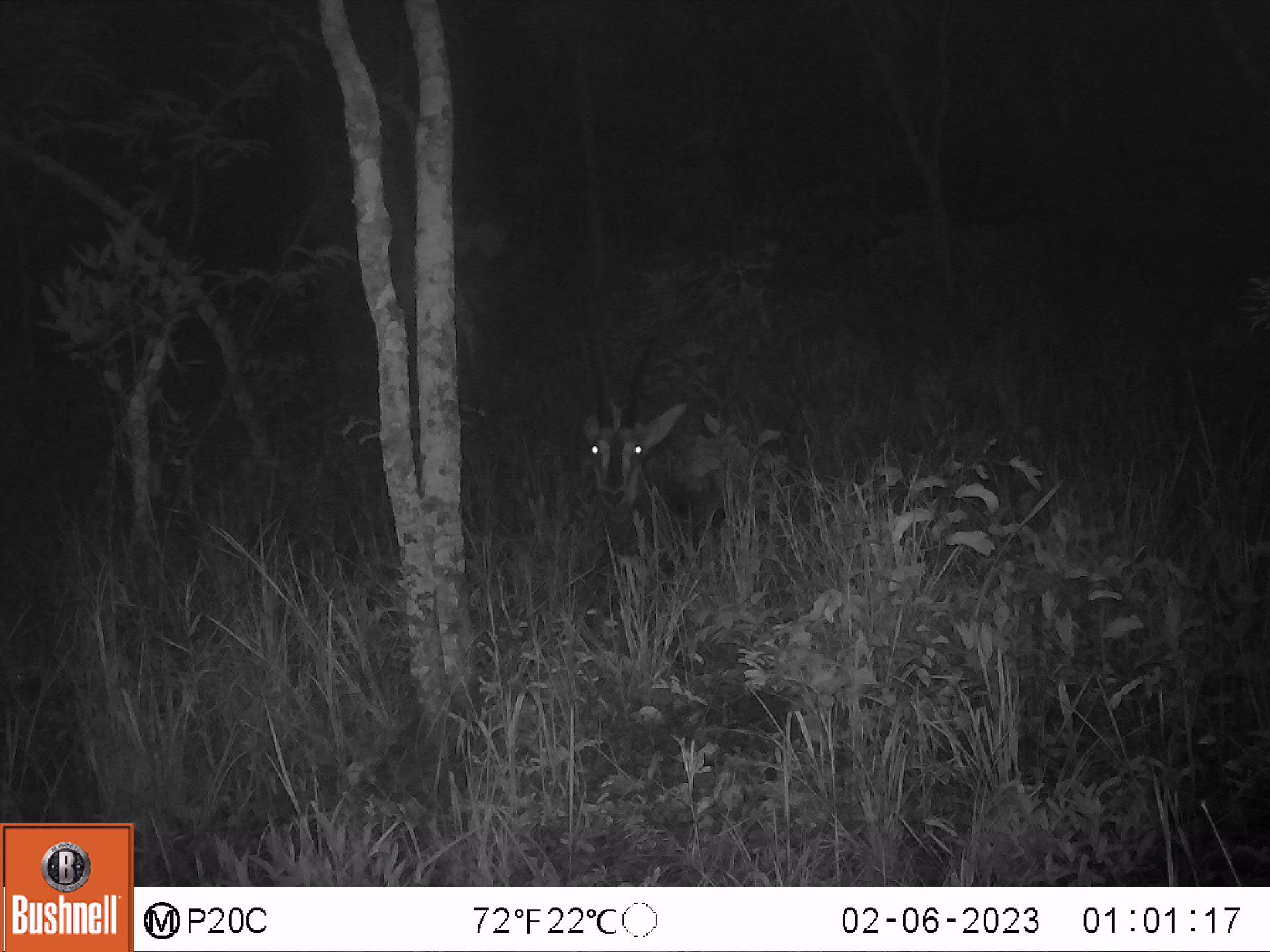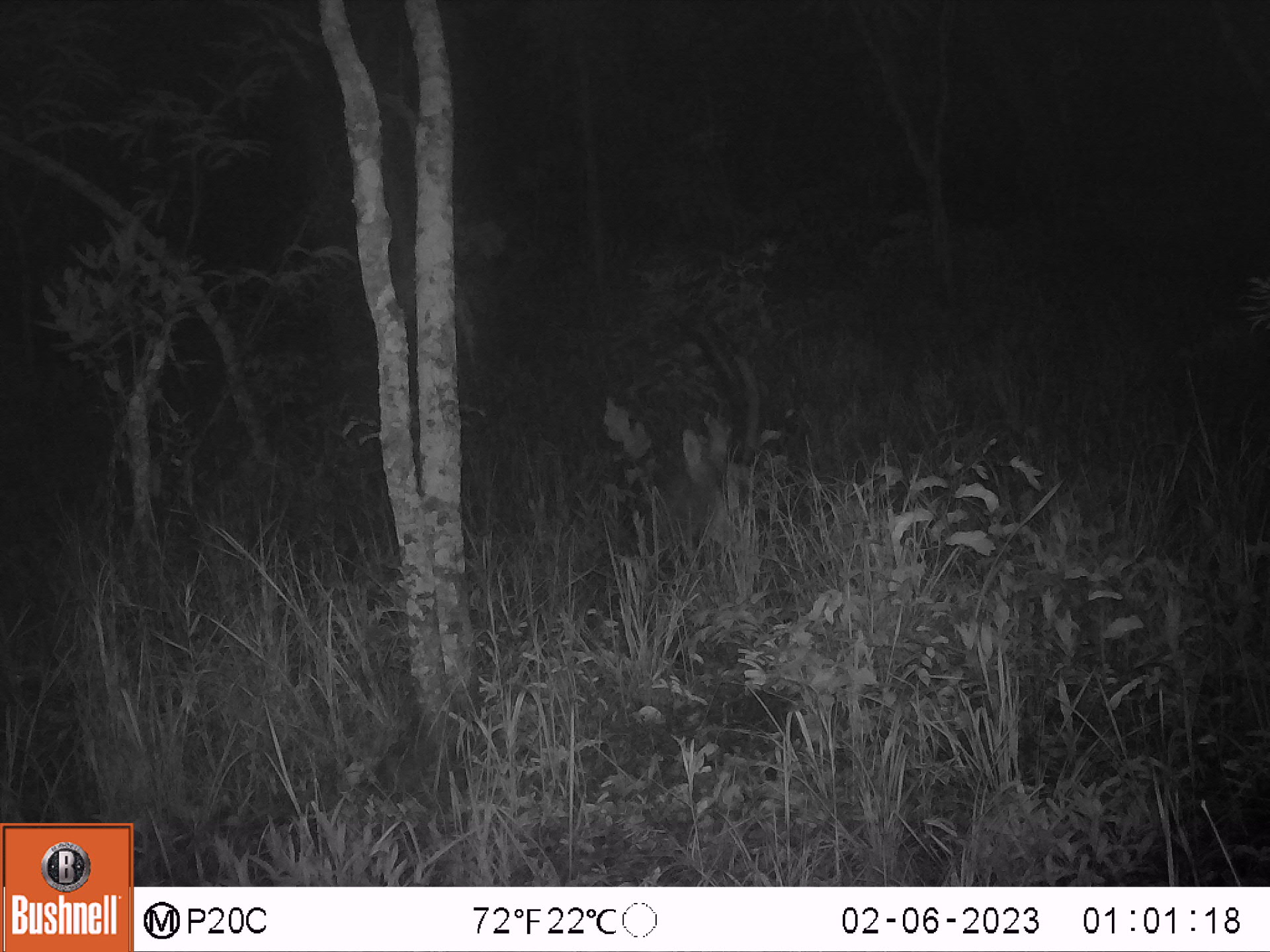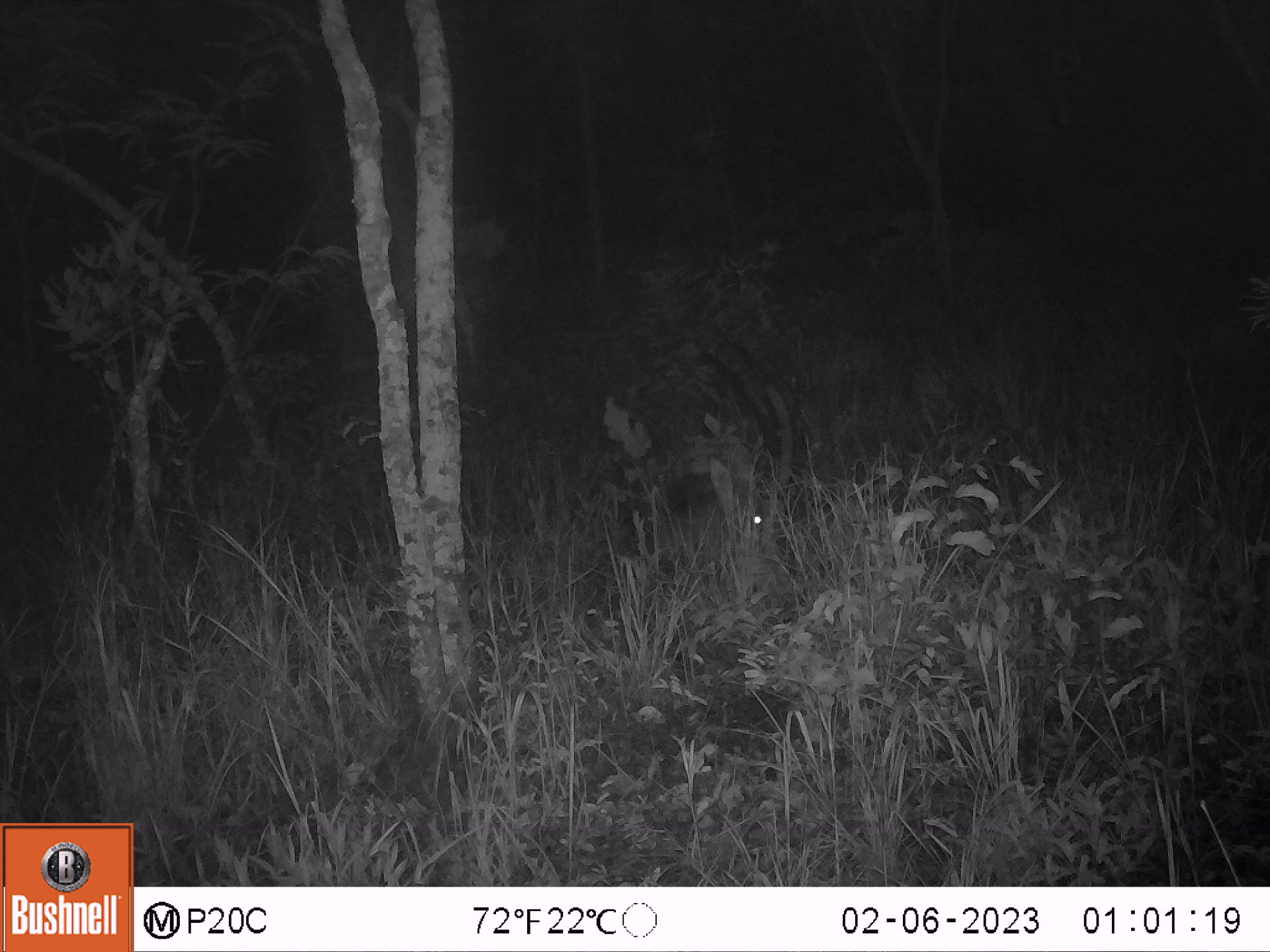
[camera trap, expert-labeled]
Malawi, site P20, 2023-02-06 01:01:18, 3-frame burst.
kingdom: Animalia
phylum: Chordata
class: Mammalia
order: Artiodactyla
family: Bovidae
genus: Hippotragus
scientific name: Hippotragus niger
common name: sable antelope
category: sable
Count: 1.